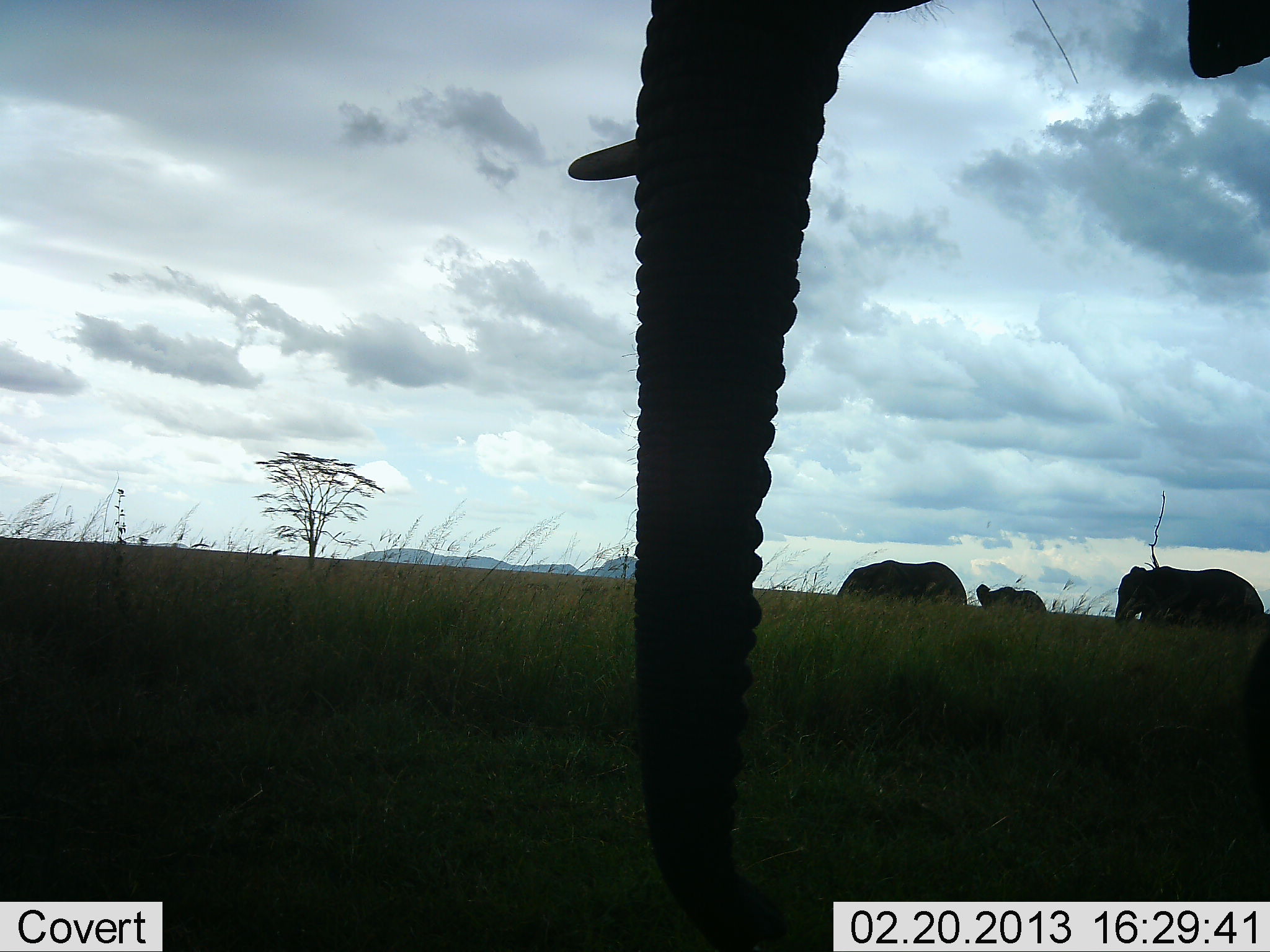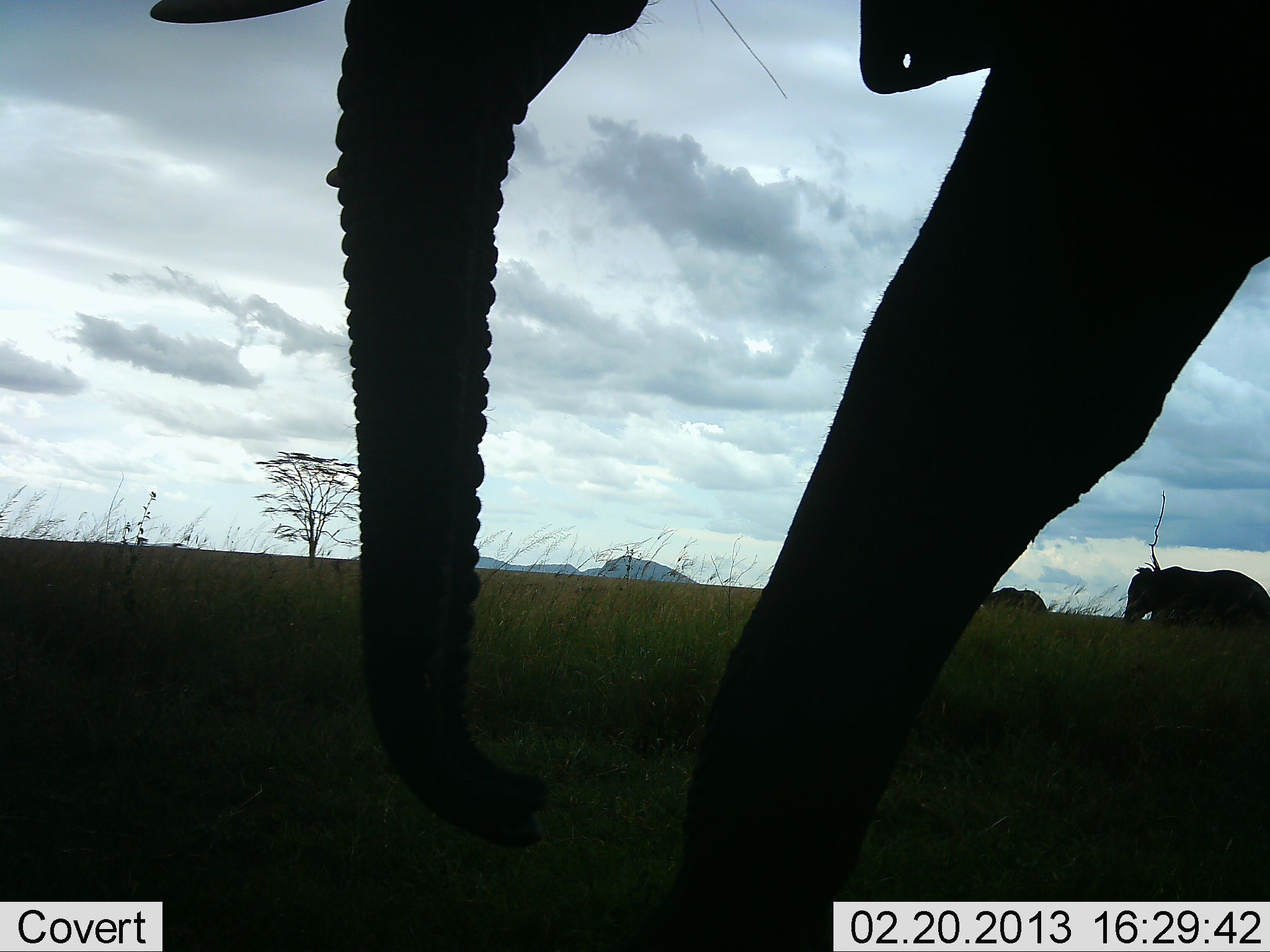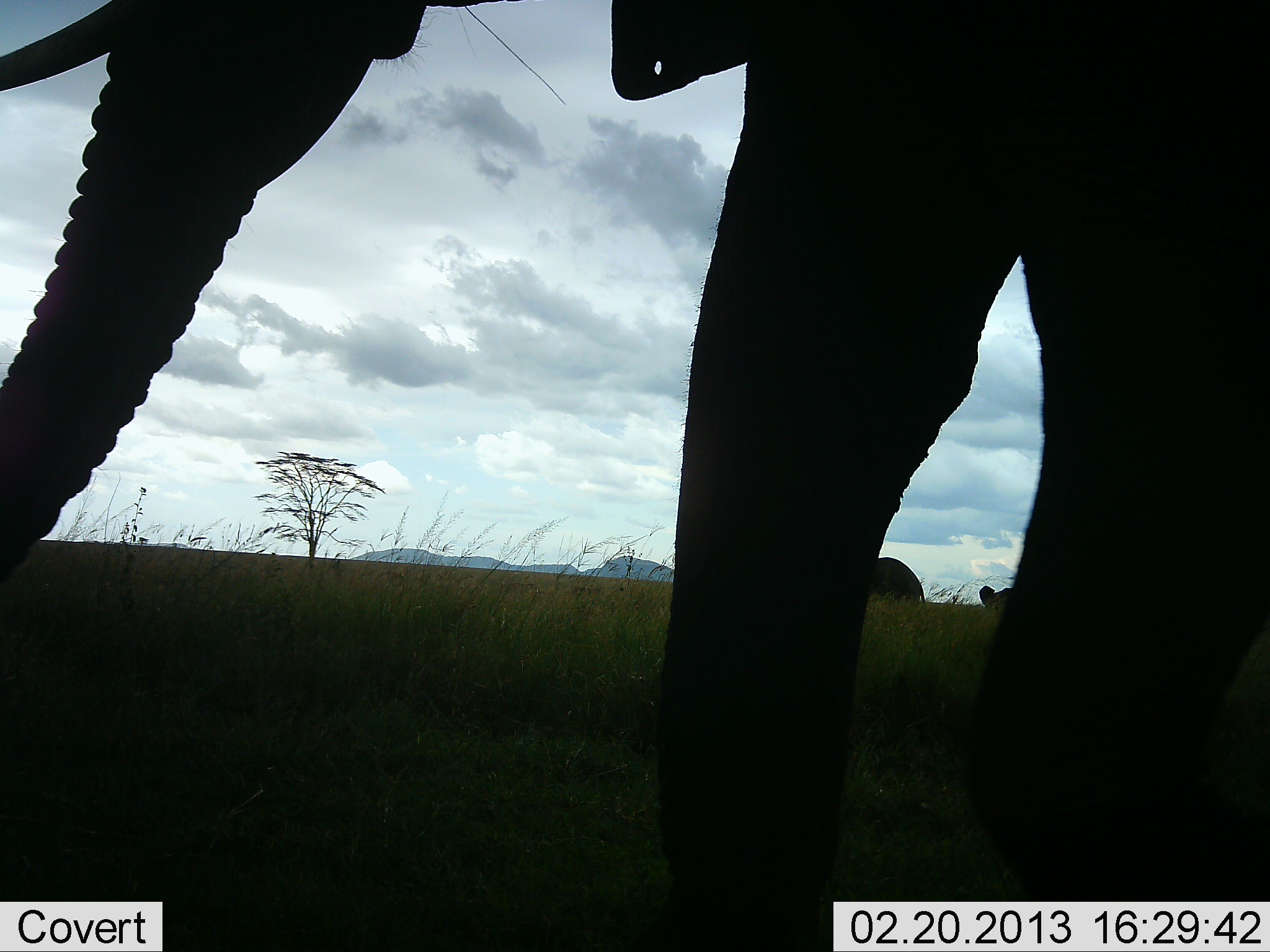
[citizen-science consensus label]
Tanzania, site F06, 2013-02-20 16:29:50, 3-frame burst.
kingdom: Animalia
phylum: Chordata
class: Mammalia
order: Proboscidea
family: Elephantidae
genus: Loxodonta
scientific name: Loxodonta africana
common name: african bush elephant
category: elephant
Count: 4.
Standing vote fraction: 23%.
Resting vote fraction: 5%.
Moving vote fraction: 100%.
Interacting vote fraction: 0%.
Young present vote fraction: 14%.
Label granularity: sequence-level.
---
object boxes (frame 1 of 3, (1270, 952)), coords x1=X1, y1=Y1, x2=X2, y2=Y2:
animal: x1=566, y1=1, x2=1270, y2=951; x1=1115, y1=565, x2=1264, y2=634; x1=837, y1=560, x2=967, y2=606; x1=976, y1=582, x2=1048, y2=612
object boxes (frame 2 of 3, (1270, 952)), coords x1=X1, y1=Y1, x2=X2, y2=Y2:
animal: x1=148, y1=1, x2=1270, y2=951; x1=1123, y1=567, x2=1270, y2=629; x1=982, y1=587, x2=1048, y2=611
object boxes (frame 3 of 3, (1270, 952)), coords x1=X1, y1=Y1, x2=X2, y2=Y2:
animal: x1=2, y1=0, x2=1269, y2=951; x1=868, y1=557, x2=926, y2=603; x1=979, y1=585, x2=1016, y2=609